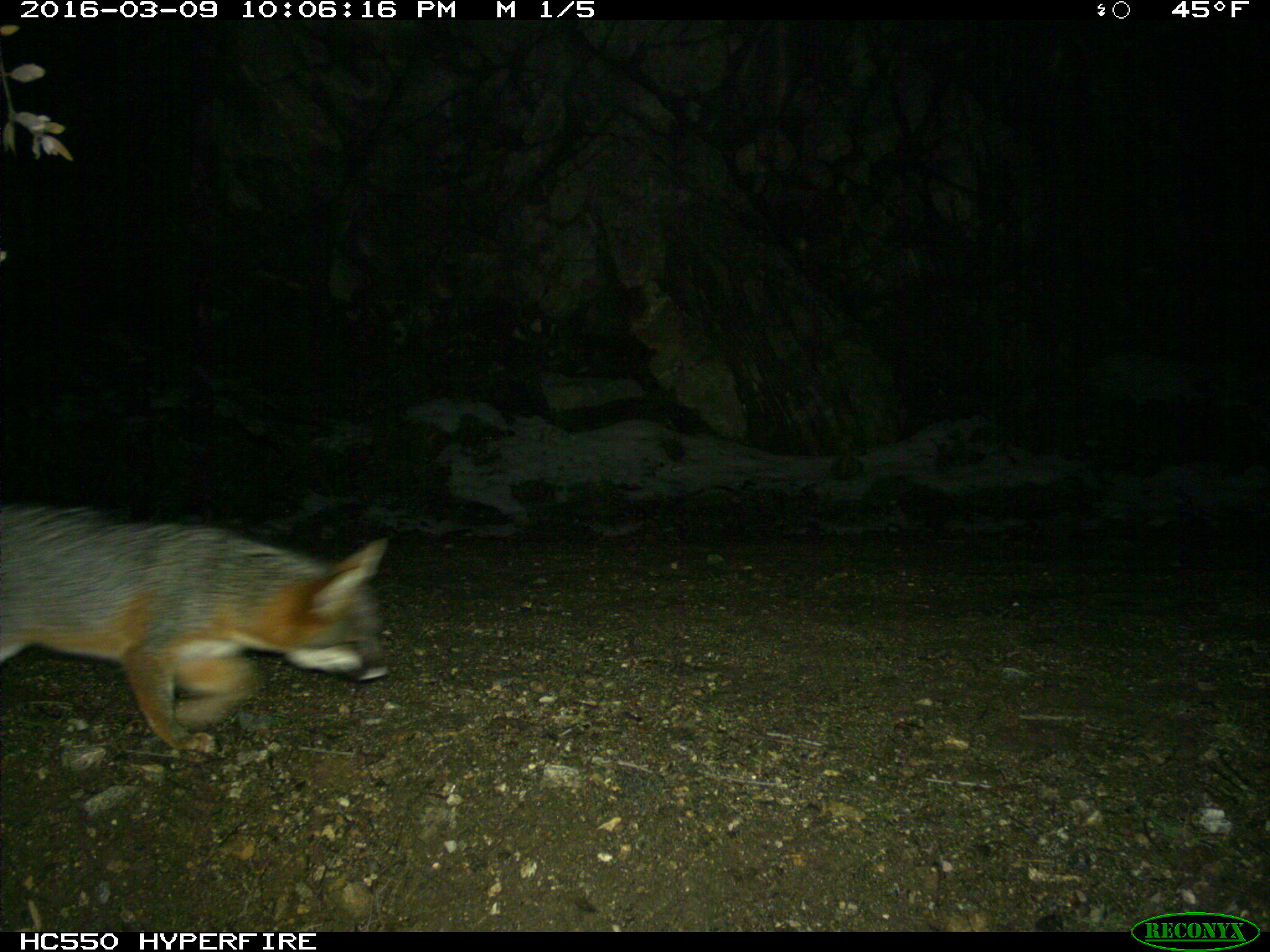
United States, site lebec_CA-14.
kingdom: Animalia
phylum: Chordata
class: Mammalia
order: Carnivora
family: Canidae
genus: Urocyon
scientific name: Urocyon cinereoargenteus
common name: gray fox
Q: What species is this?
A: Urocyon cinereoargenteus (gray fox).